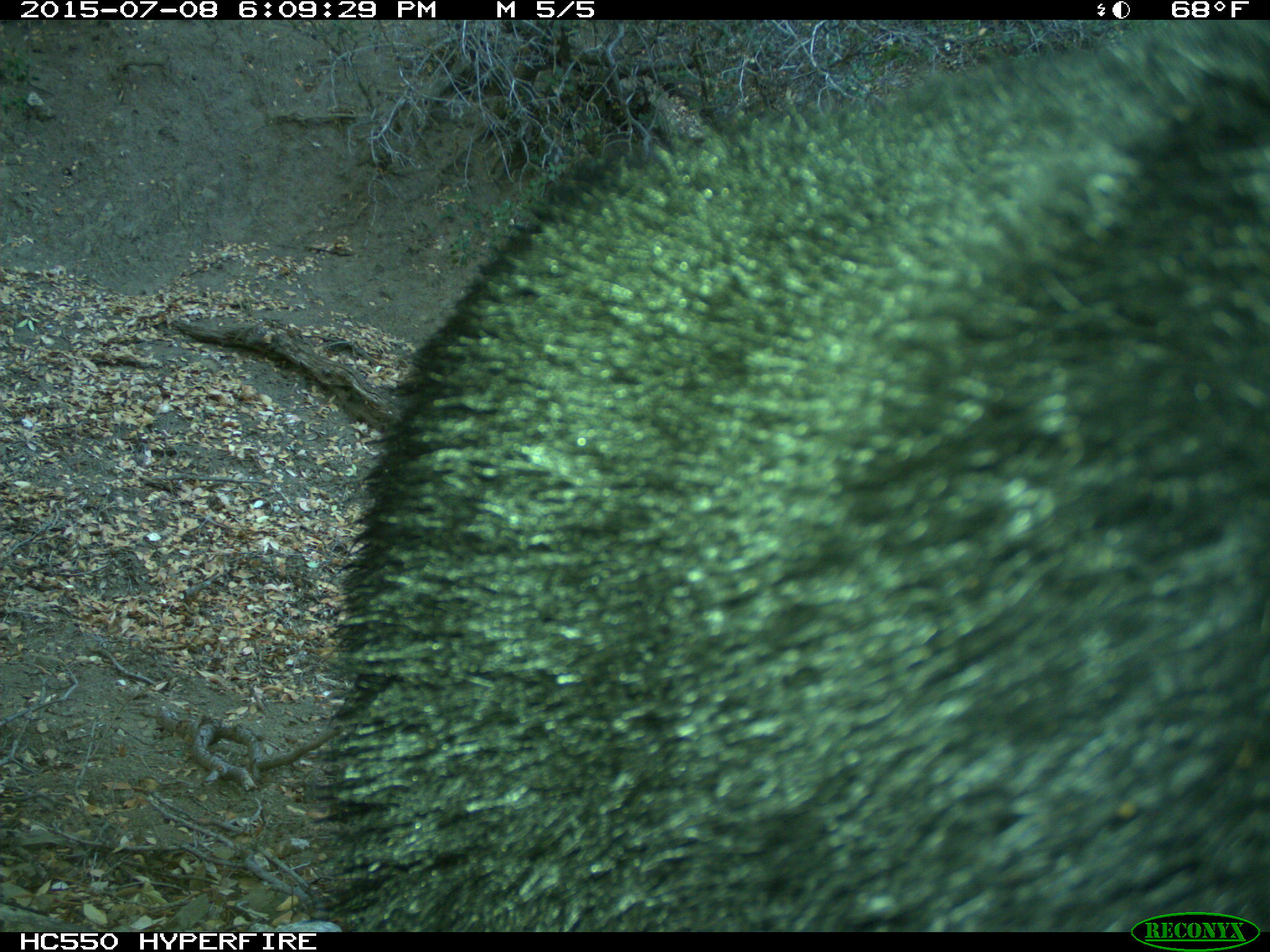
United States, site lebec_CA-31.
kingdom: Animalia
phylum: Chordata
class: Mammalia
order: Carnivora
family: Ursidae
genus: Ursus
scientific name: Ursus americanus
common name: american black bear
Ursus americanus (american black bear).